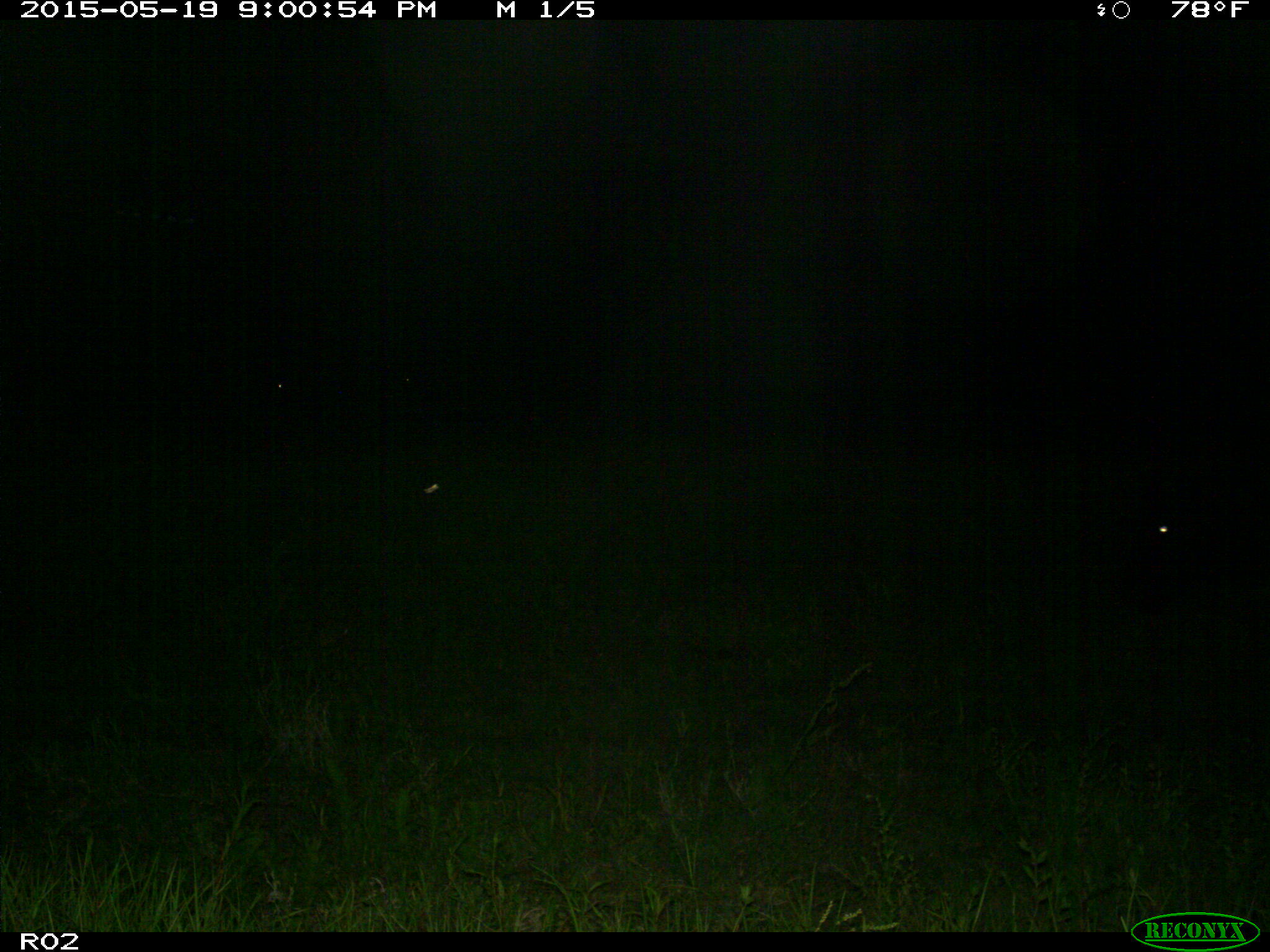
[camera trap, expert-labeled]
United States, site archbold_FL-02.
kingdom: Animalia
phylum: Chordata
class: Mammalia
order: Artiodactyla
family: Bovidae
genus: Bos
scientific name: Bos taurus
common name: domestic cow